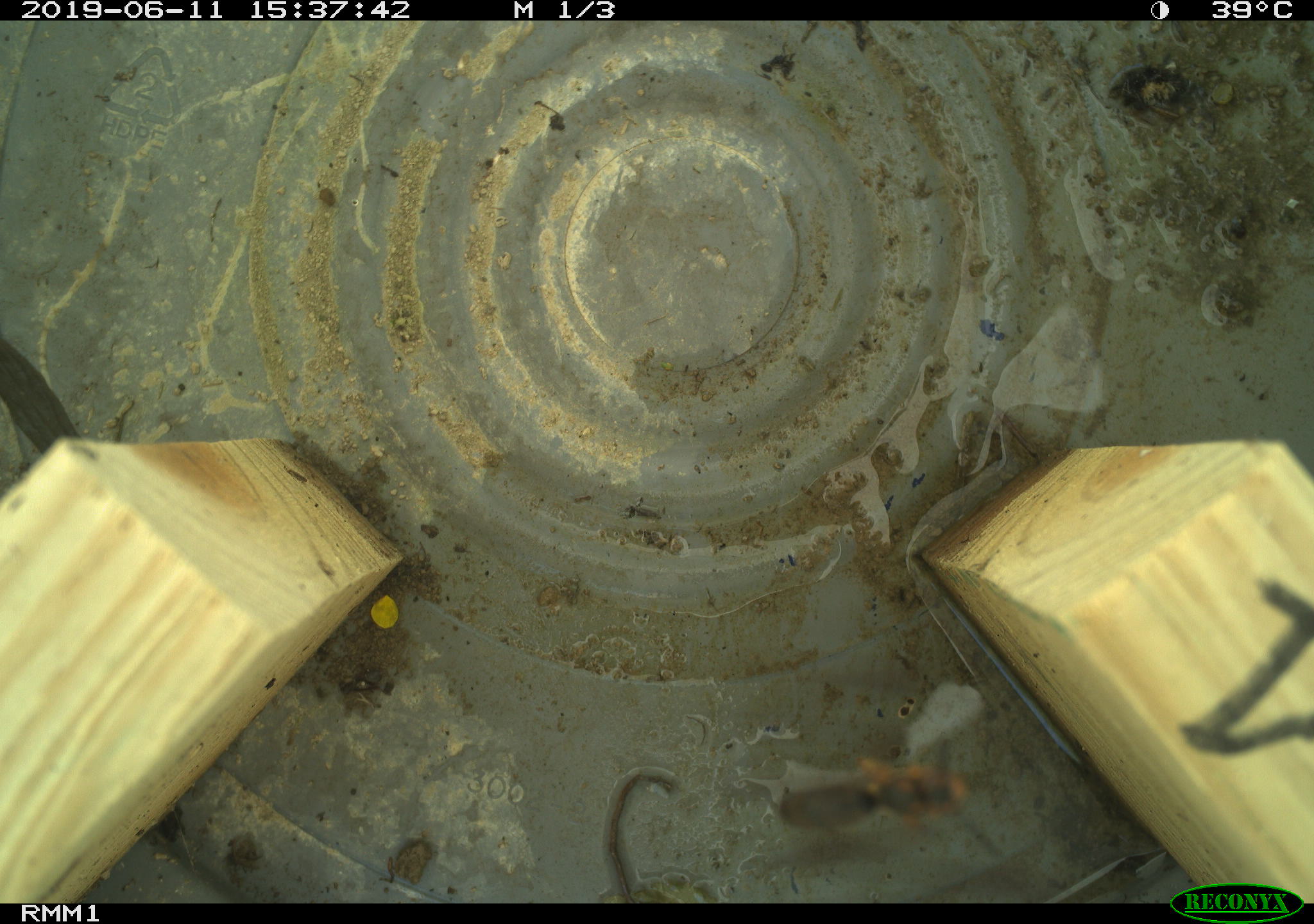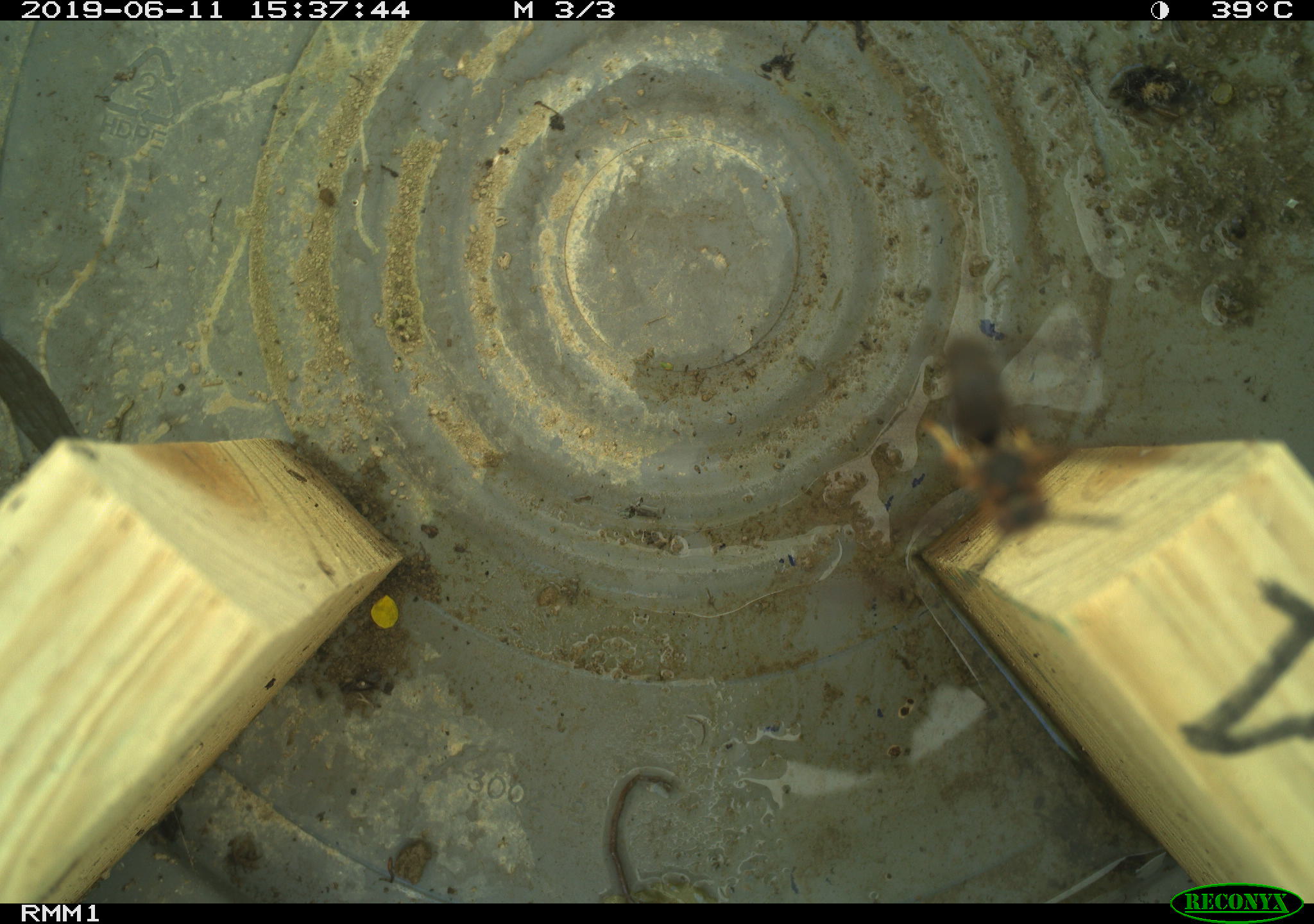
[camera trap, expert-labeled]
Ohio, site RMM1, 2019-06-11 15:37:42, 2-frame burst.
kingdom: Animalia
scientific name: Animalia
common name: animal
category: invertebrate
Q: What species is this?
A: Invertebrate (animal) (Animalia).